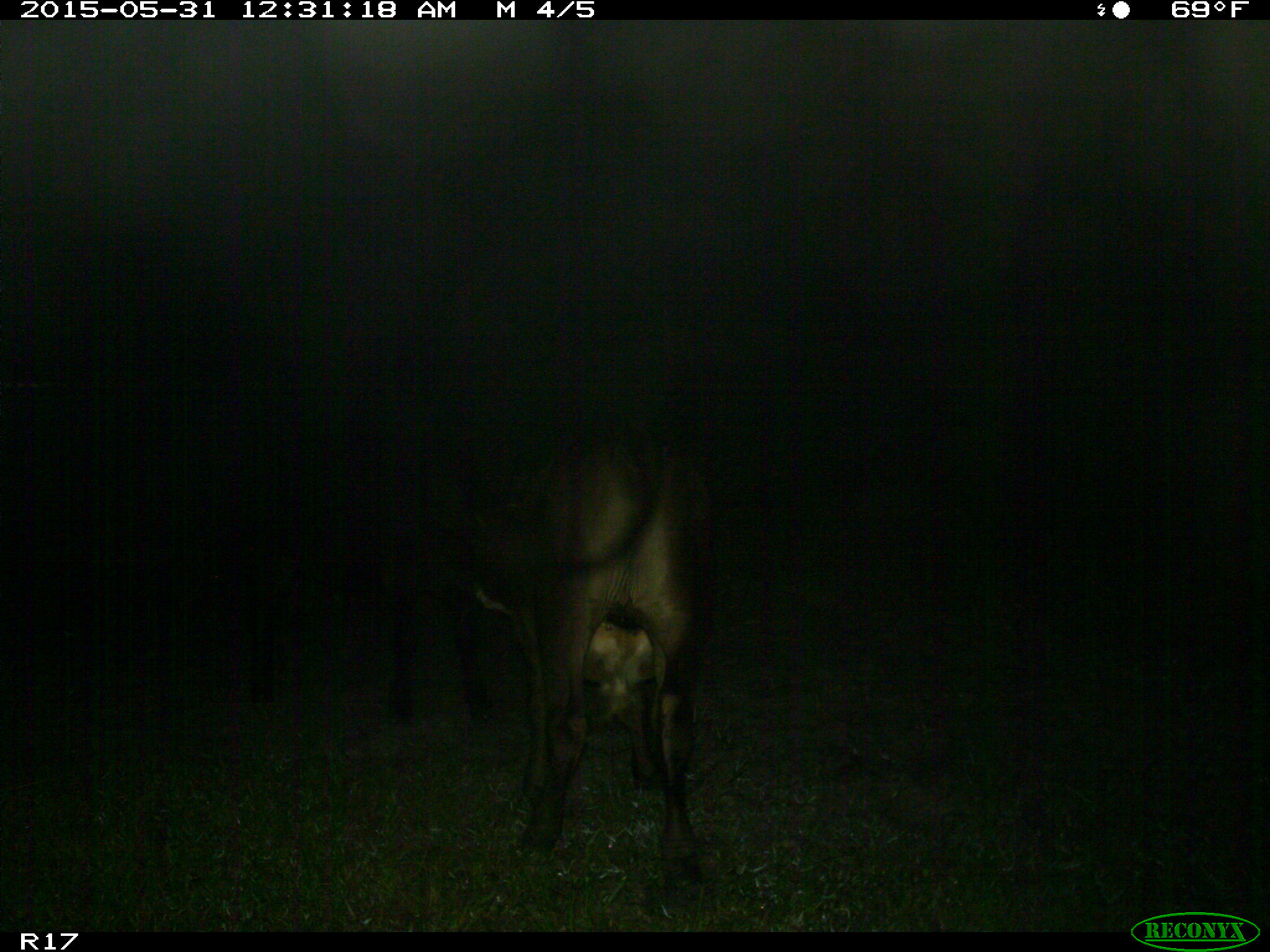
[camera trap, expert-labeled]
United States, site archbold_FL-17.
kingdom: Animalia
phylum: Chordata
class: Mammalia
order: Artiodactyla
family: Bovidae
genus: Bos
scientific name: Bos taurus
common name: domestic cow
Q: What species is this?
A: Bos taurus (domestic cow).